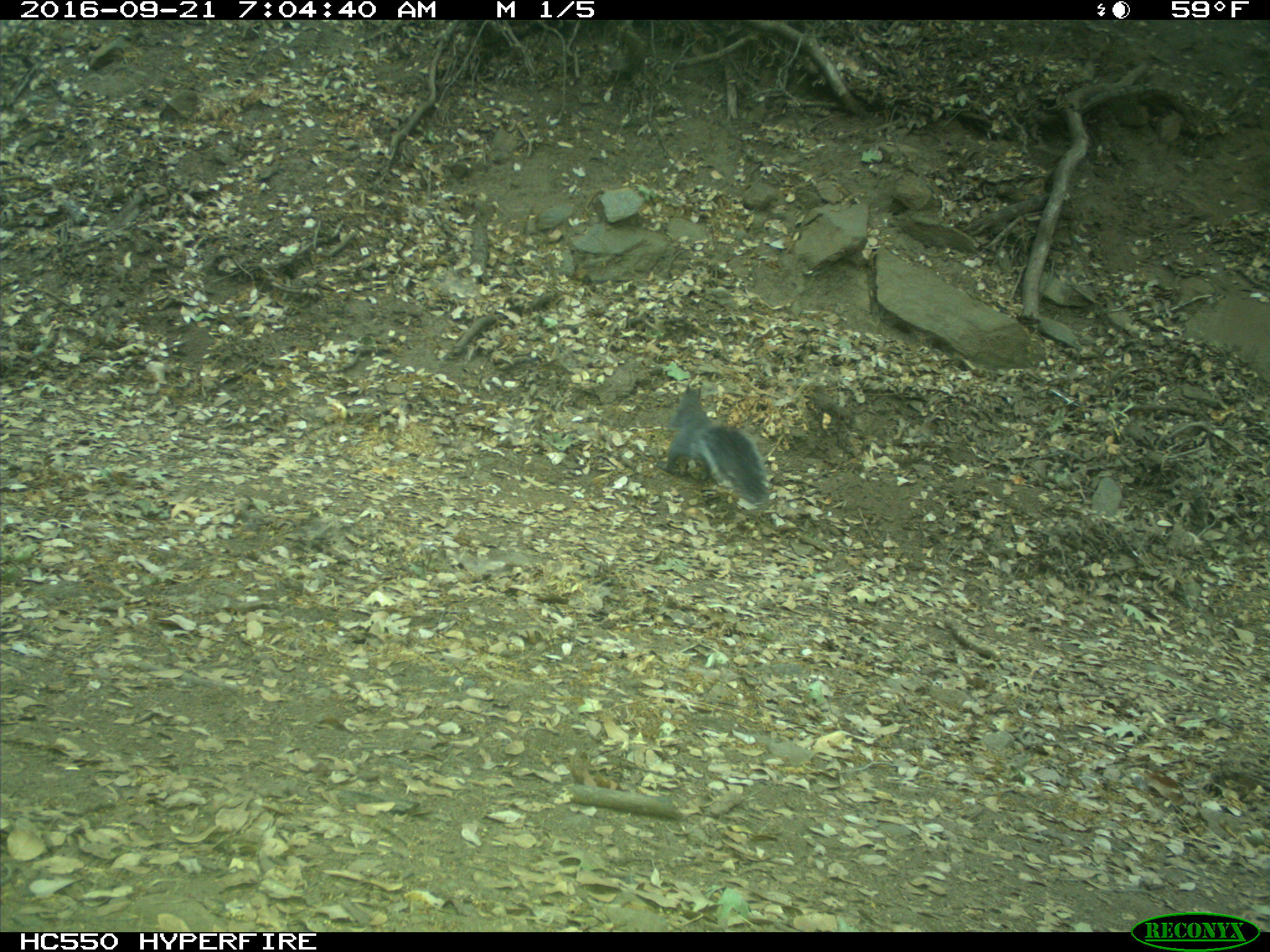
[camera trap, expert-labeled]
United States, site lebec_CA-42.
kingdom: Animalia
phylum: Chordata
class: Mammalia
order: Rodentia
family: Sciuridae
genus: Sciurus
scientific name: Sciurus carolinensis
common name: eastern gray squirrel